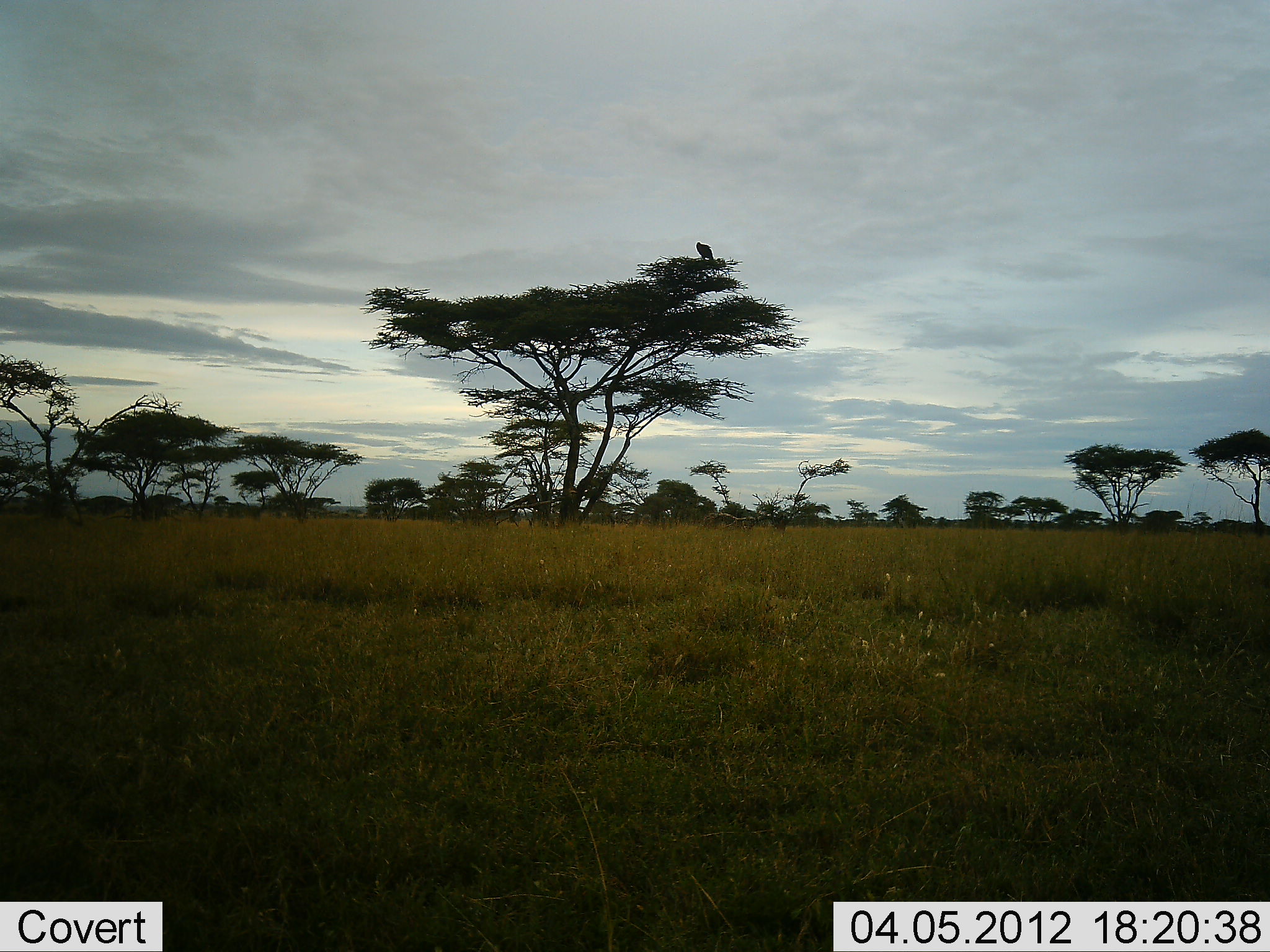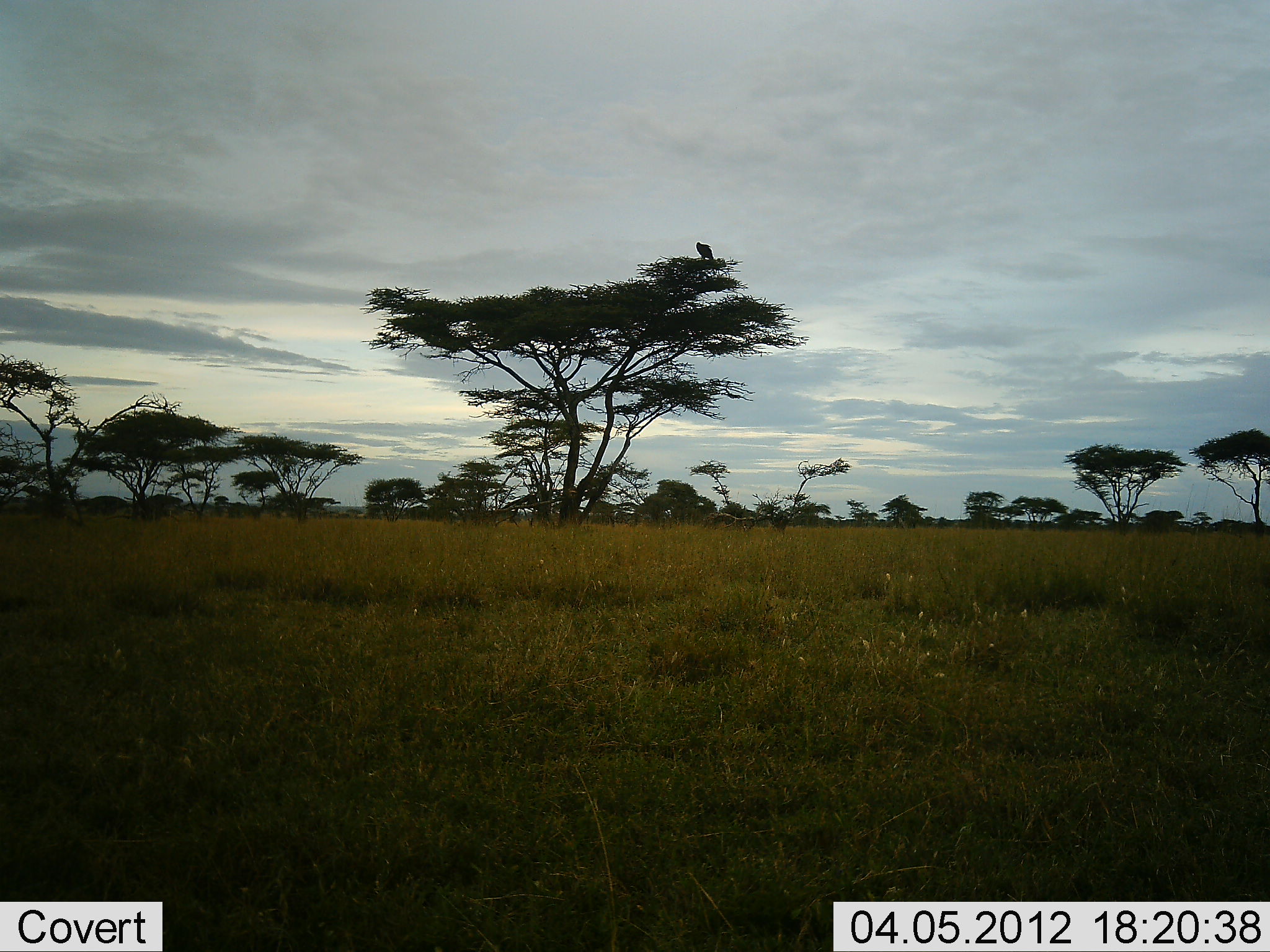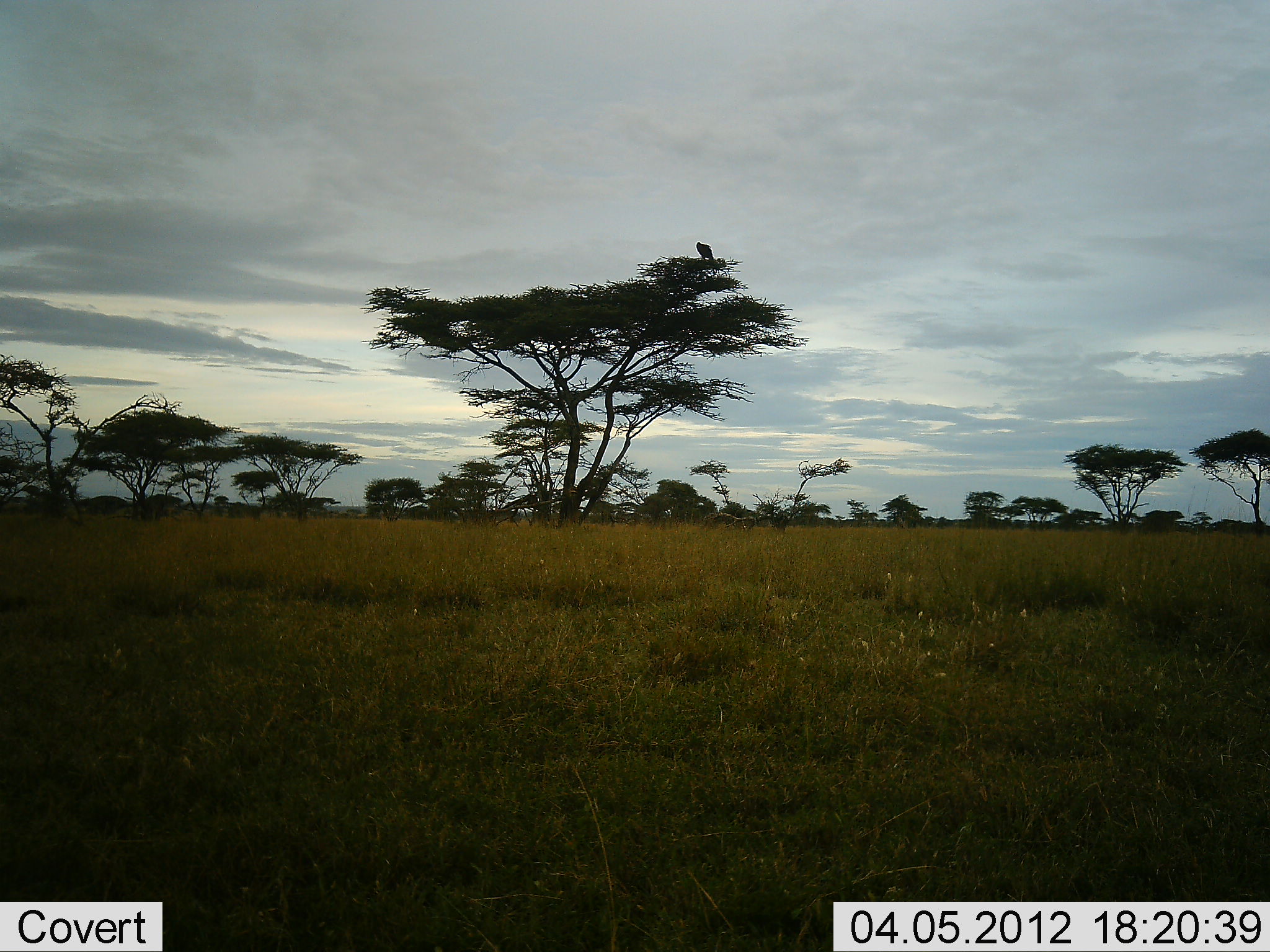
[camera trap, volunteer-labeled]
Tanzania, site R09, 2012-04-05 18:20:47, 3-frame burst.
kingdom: Animalia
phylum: Chordata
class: Aves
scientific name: Aves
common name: bird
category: otherbird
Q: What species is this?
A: Otherbird (bird) (Aves).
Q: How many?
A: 1.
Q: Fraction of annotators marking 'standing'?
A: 50%.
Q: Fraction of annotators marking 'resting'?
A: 50%.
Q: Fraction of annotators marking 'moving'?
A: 0%.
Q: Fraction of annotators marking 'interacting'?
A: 0%.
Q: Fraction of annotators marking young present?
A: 0%.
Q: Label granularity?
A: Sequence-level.